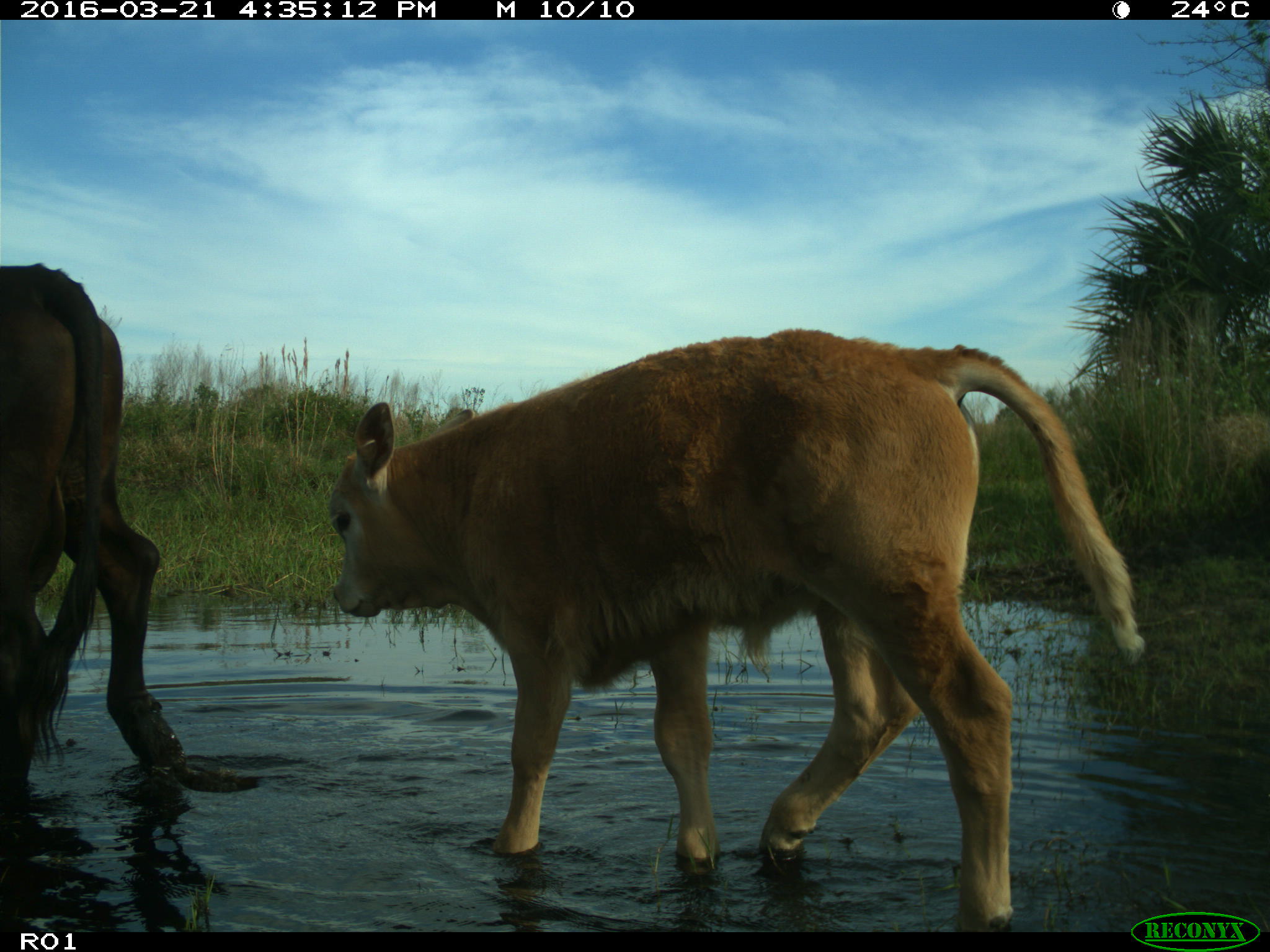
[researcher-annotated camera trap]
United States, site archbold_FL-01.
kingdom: Animalia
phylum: Chordata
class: Mammalia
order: Artiodactyla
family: Bovidae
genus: Bos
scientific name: Bos taurus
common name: domestic cow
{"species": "Bos taurus (domestic cow)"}